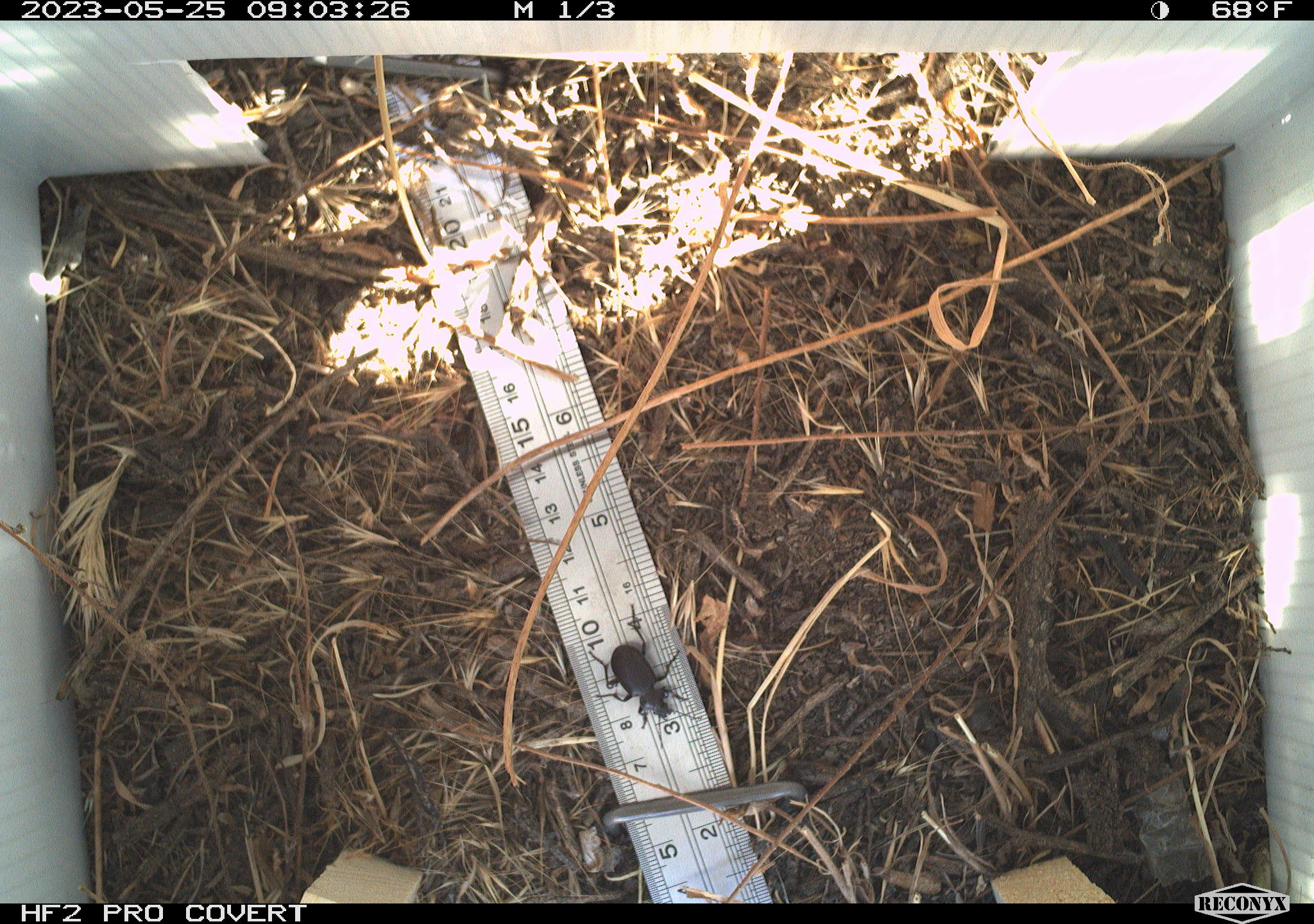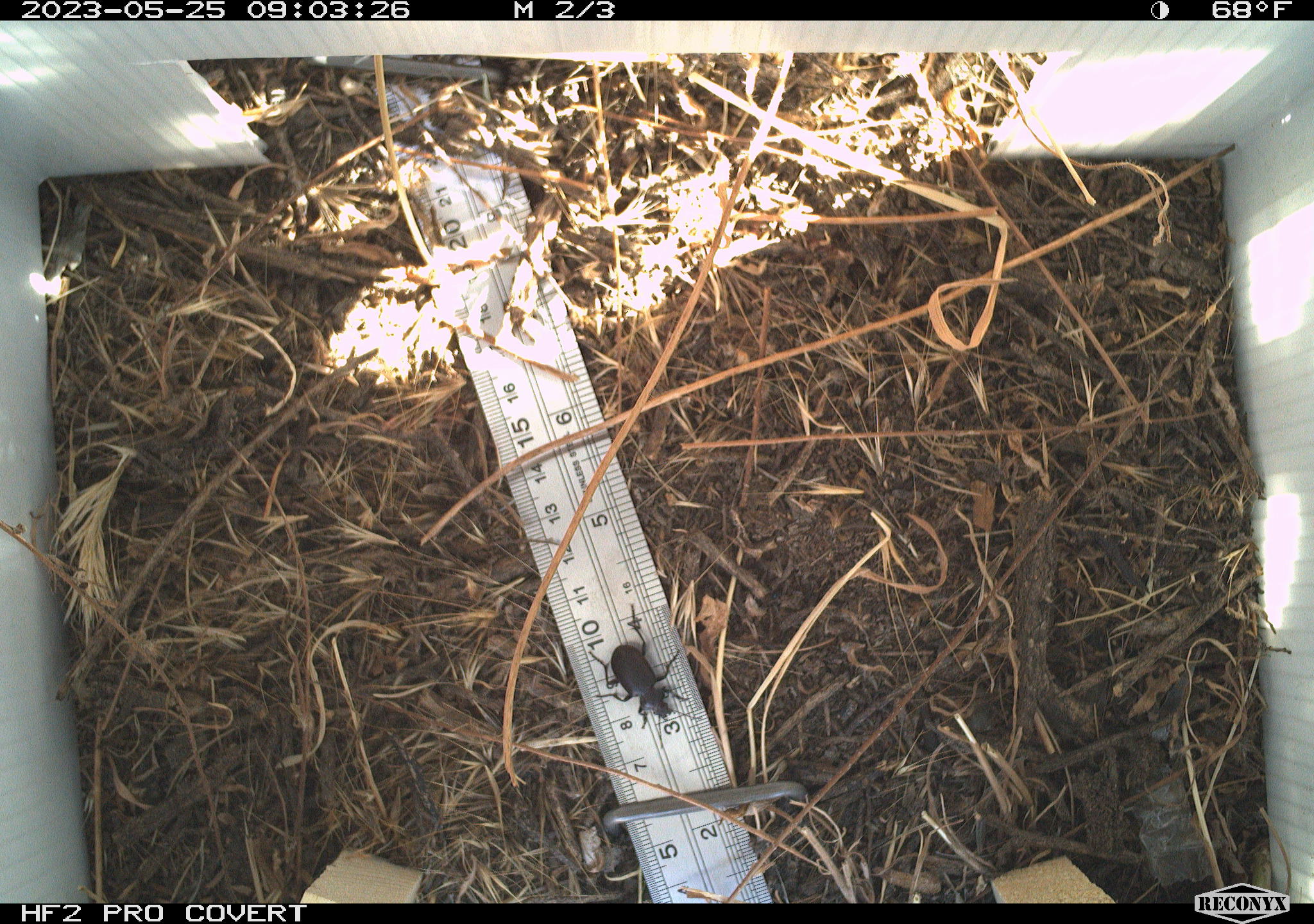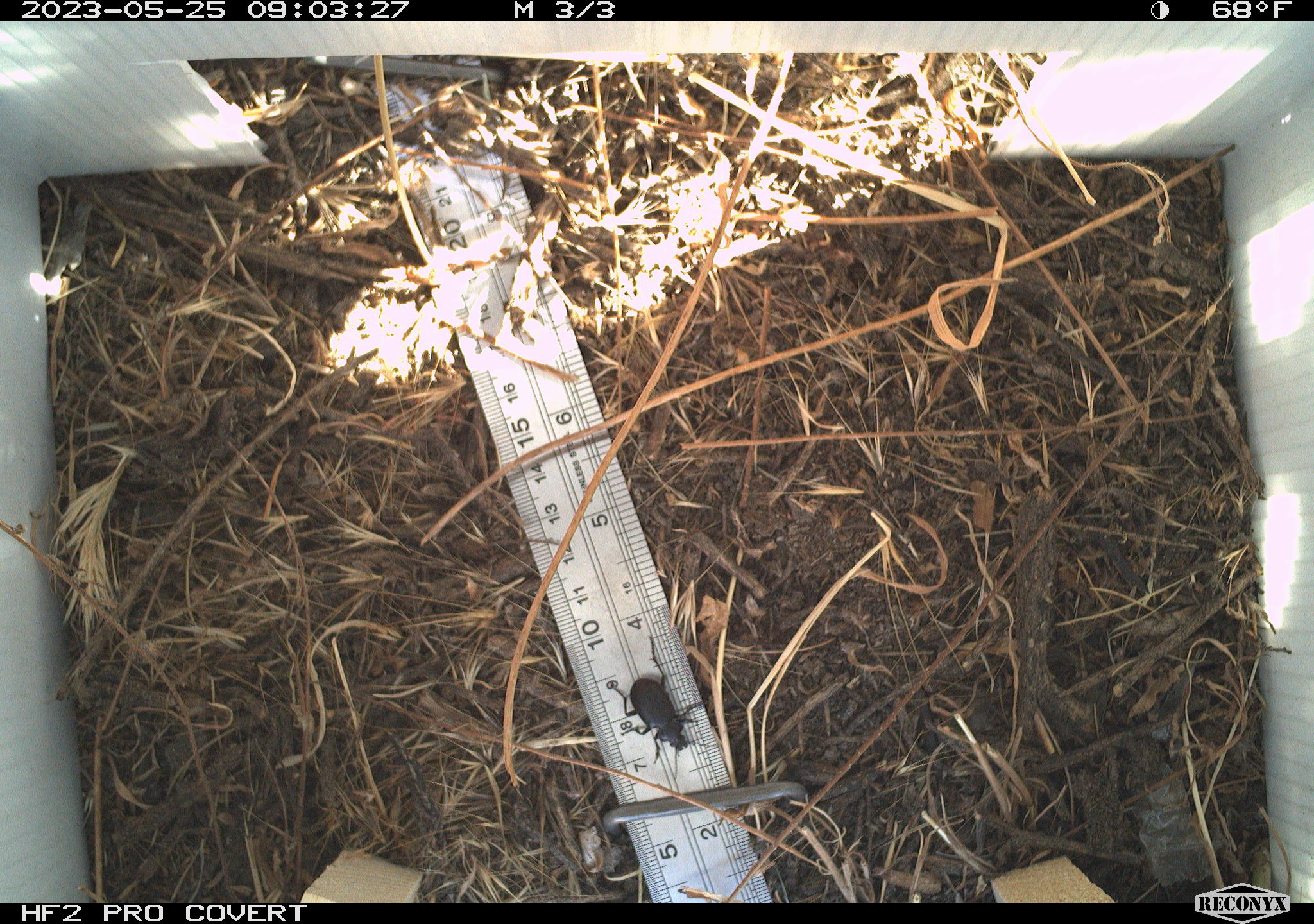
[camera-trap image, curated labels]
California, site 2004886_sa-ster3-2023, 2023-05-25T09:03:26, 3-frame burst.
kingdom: Animalia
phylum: Arthropoda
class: Insecta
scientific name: Insecta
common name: insect